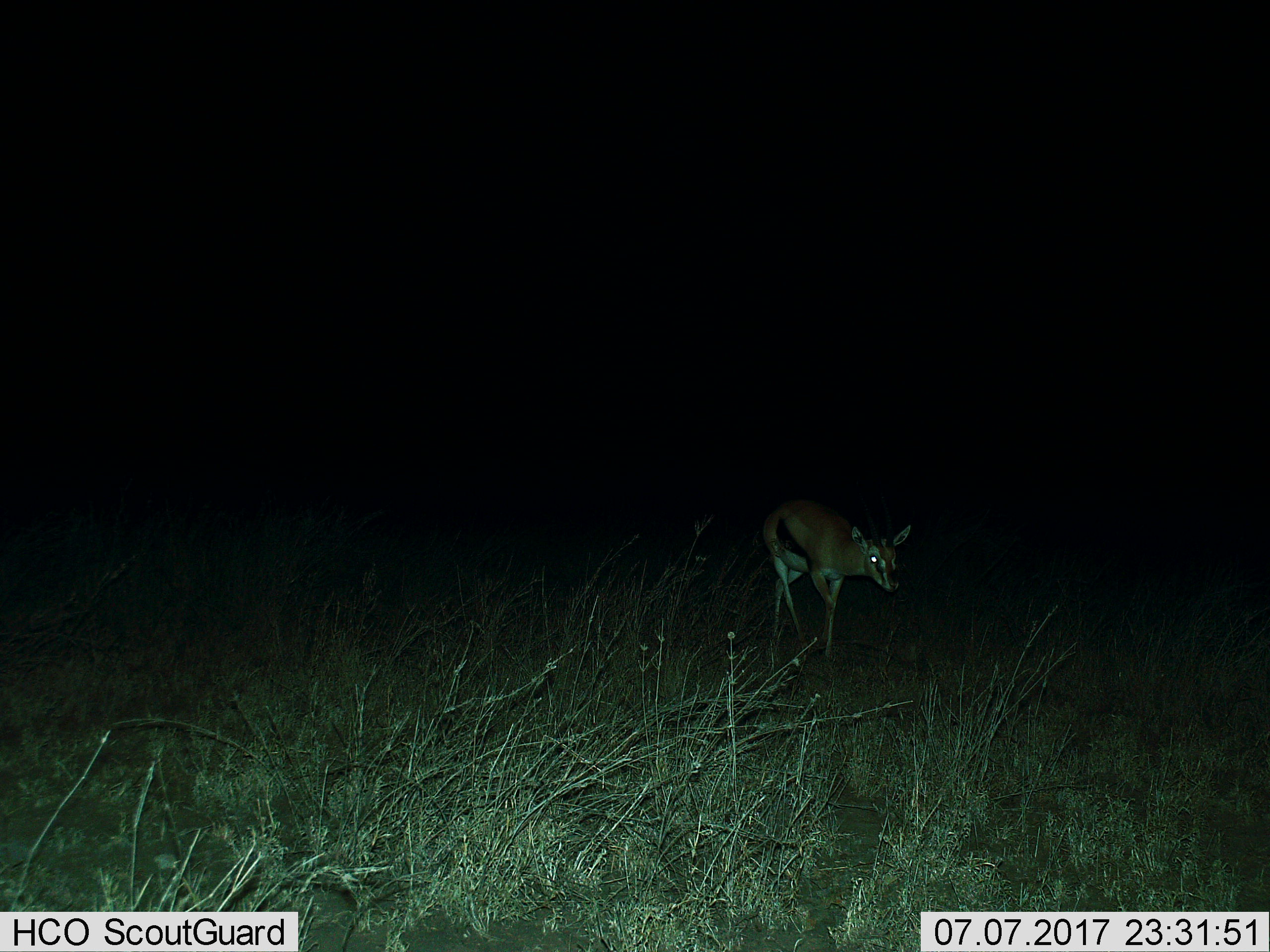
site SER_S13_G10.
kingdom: Animalia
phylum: Chordata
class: Mammalia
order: Artiodactyla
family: Bovidae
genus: Eudorcas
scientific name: Eudorcas thomsonii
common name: thomson's gazelle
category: gazellethomsons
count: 1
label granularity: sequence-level